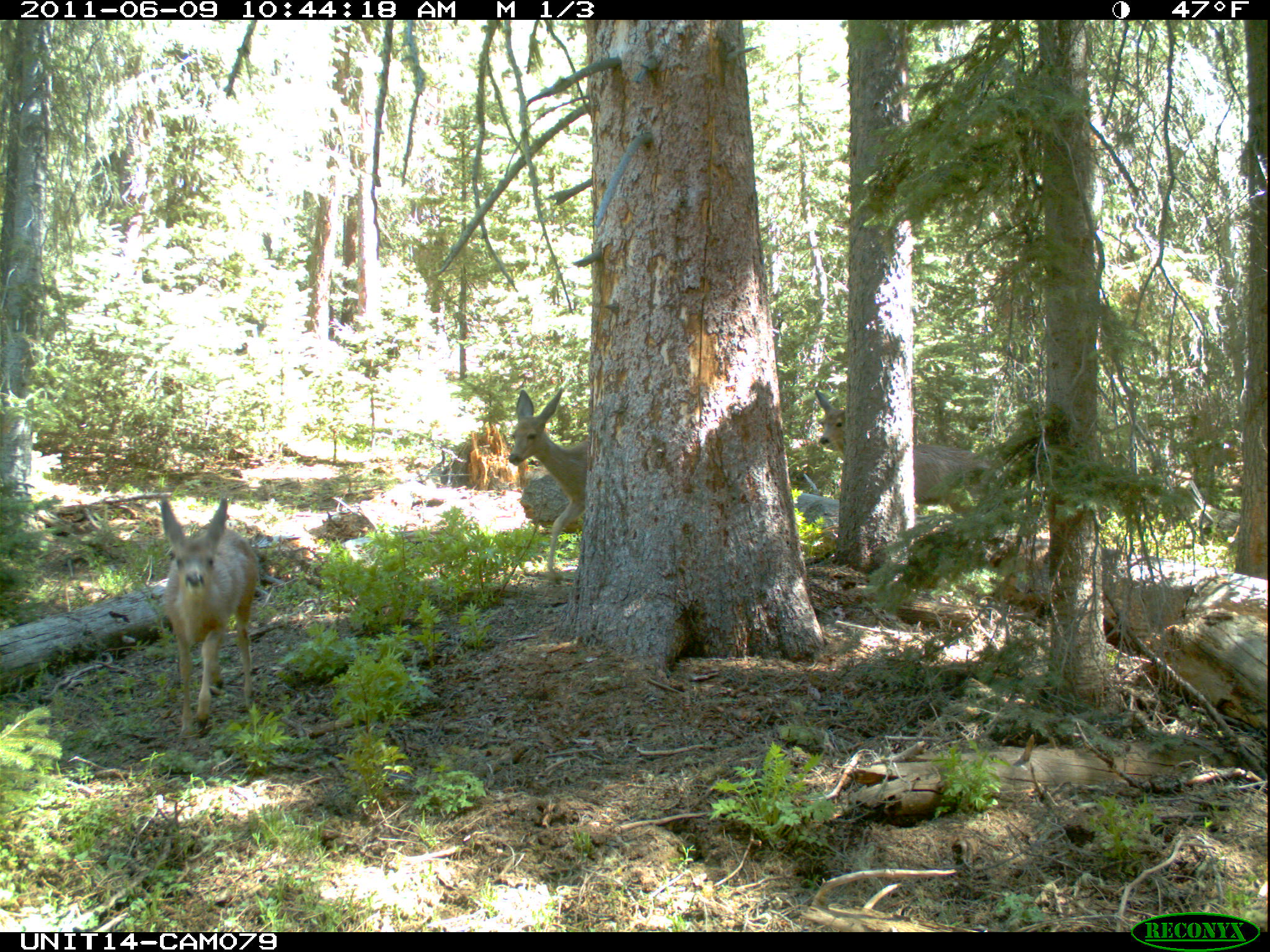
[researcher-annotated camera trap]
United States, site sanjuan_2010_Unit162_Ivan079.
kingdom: Animalia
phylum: Chordata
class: Mammalia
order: Artiodactyla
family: Cervidae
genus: Odocoileus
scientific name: Odocoileus hemionus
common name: mule deer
Odocoileus hemionus (mule deer).